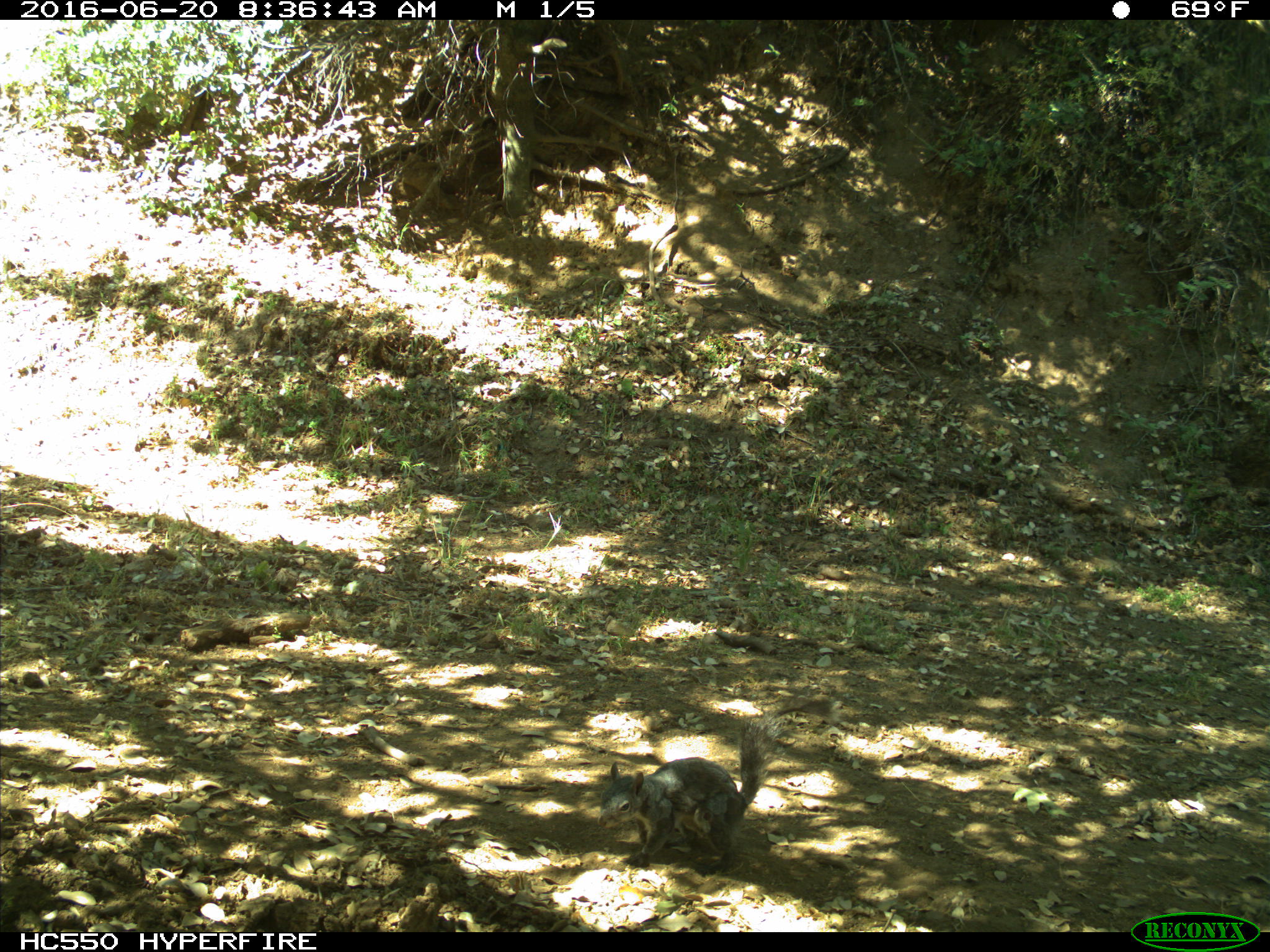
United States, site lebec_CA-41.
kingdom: Animalia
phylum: Chordata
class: Mammalia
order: Rodentia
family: Sciuridae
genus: Sciurus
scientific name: Sciurus carolinensis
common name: eastern gray squirrel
Sciurus carolinensis (eastern gray squirrel).